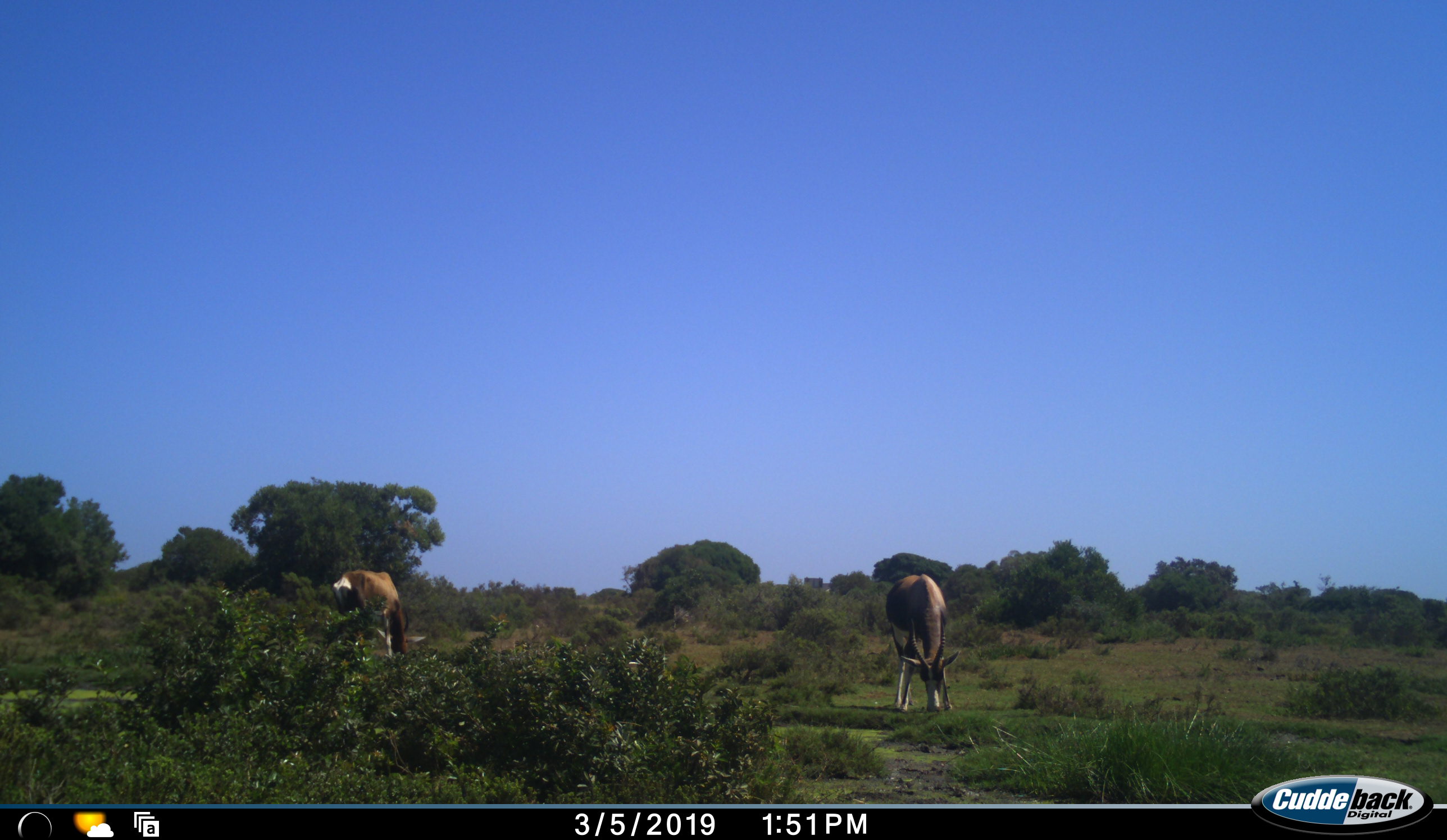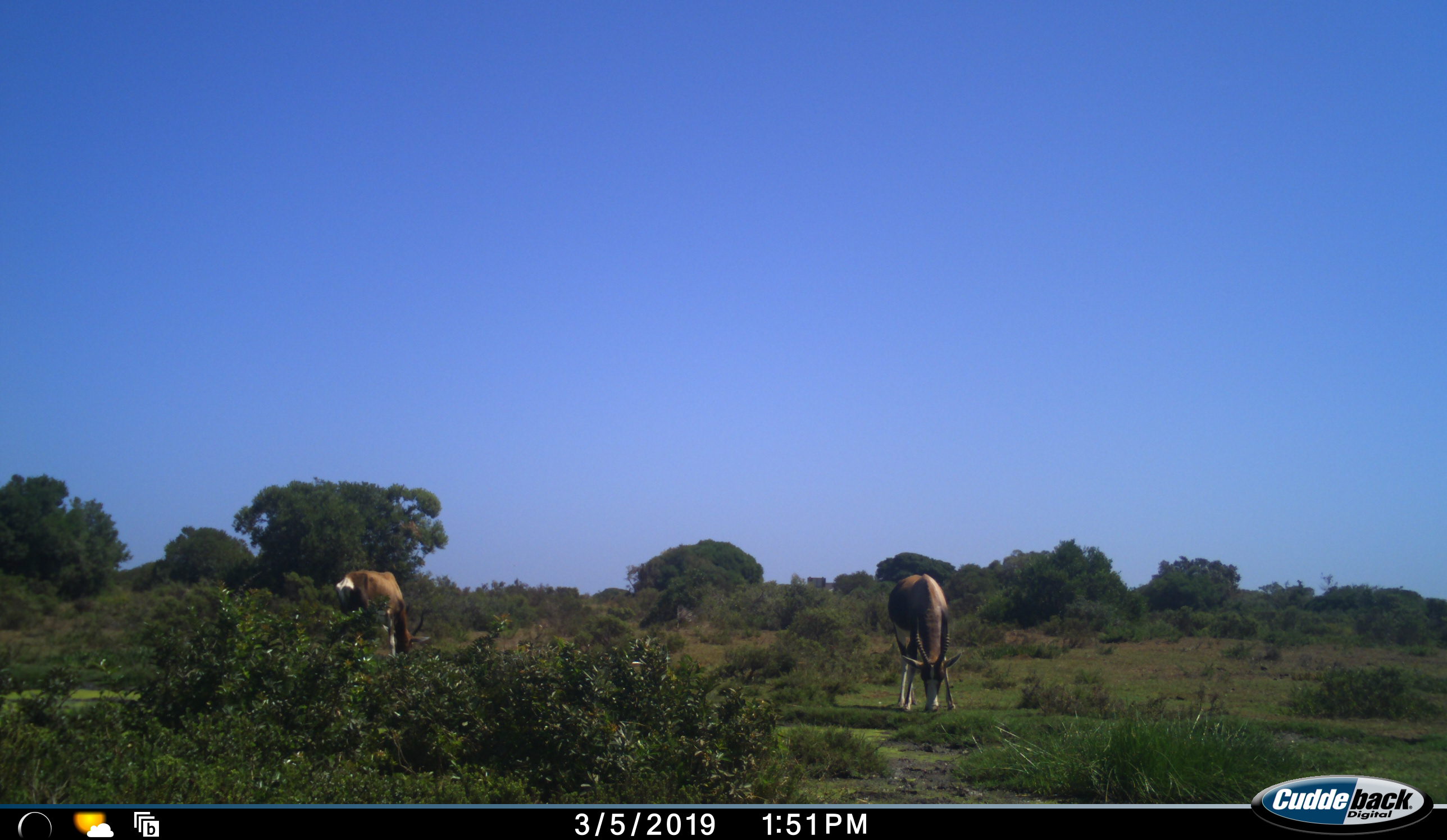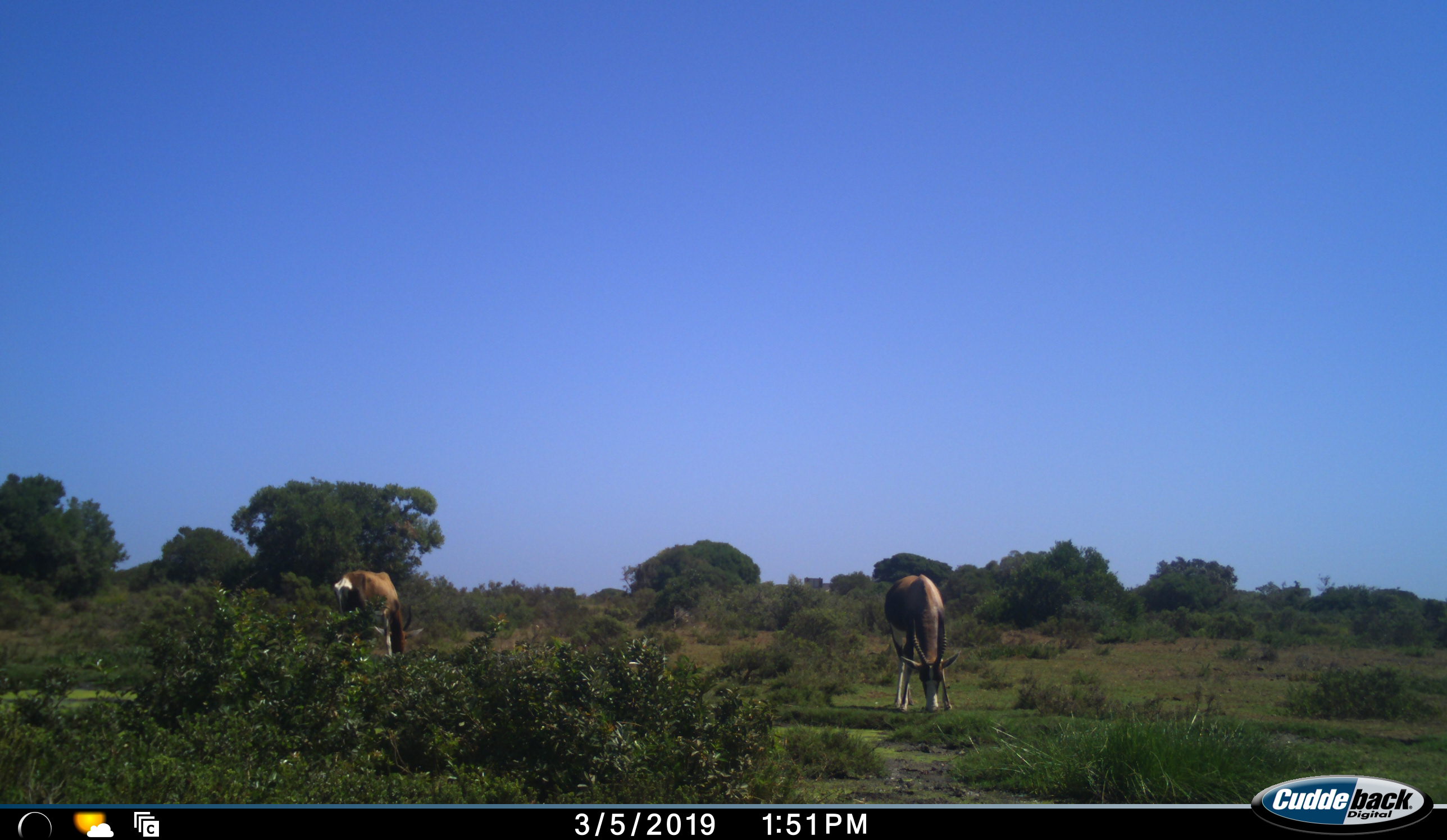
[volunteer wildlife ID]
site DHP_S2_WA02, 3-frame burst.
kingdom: Animalia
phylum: Chordata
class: Mammalia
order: Artiodactyla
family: Bovidae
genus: Damaliscus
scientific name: Damaliscus pygargus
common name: bontebok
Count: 2.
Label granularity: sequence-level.